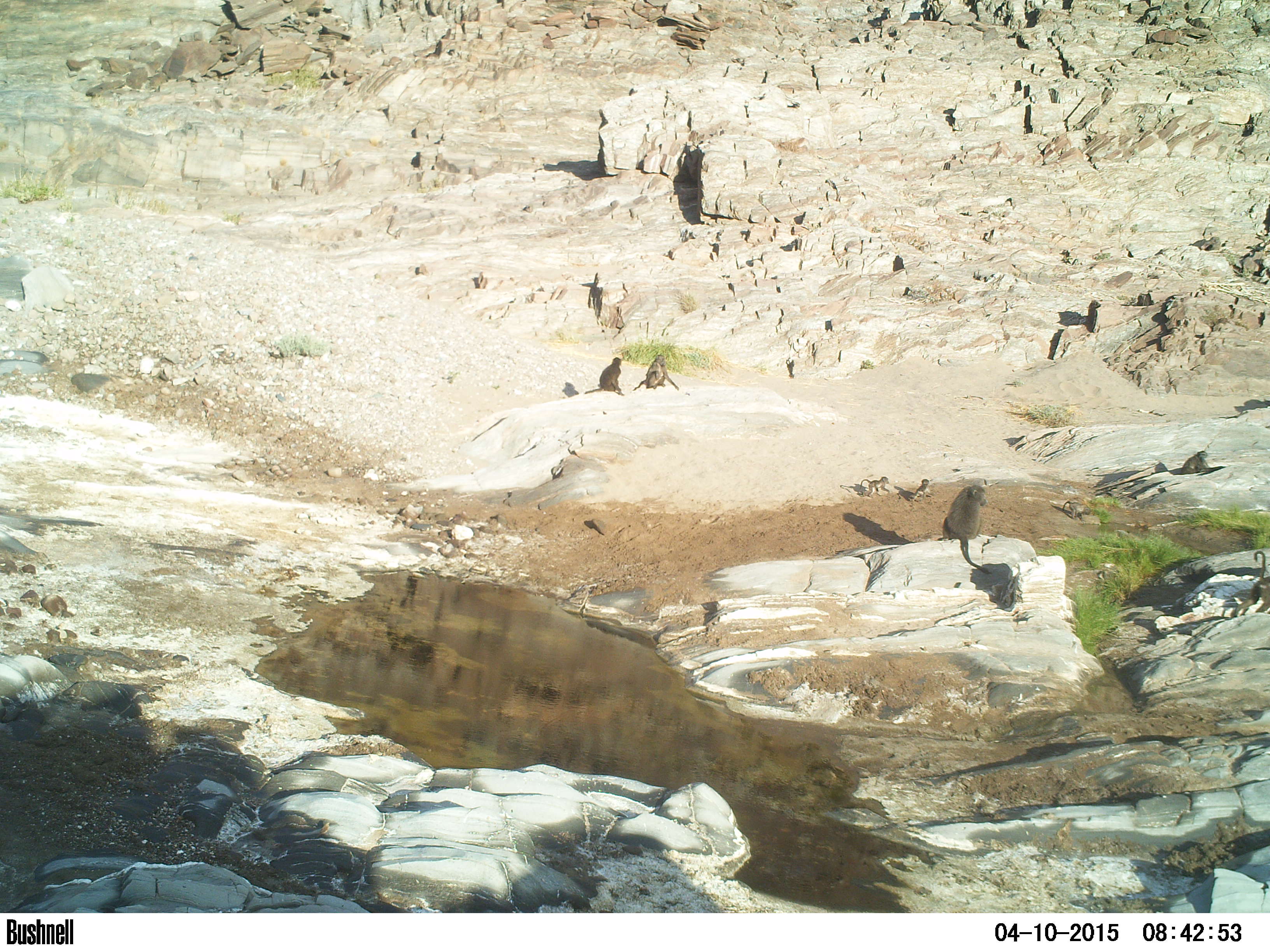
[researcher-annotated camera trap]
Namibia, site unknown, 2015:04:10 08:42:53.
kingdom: Animalia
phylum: Chordata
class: Mammalia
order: Primates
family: Cercopithecidae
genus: Papio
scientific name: Papio anubis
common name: olive baboon